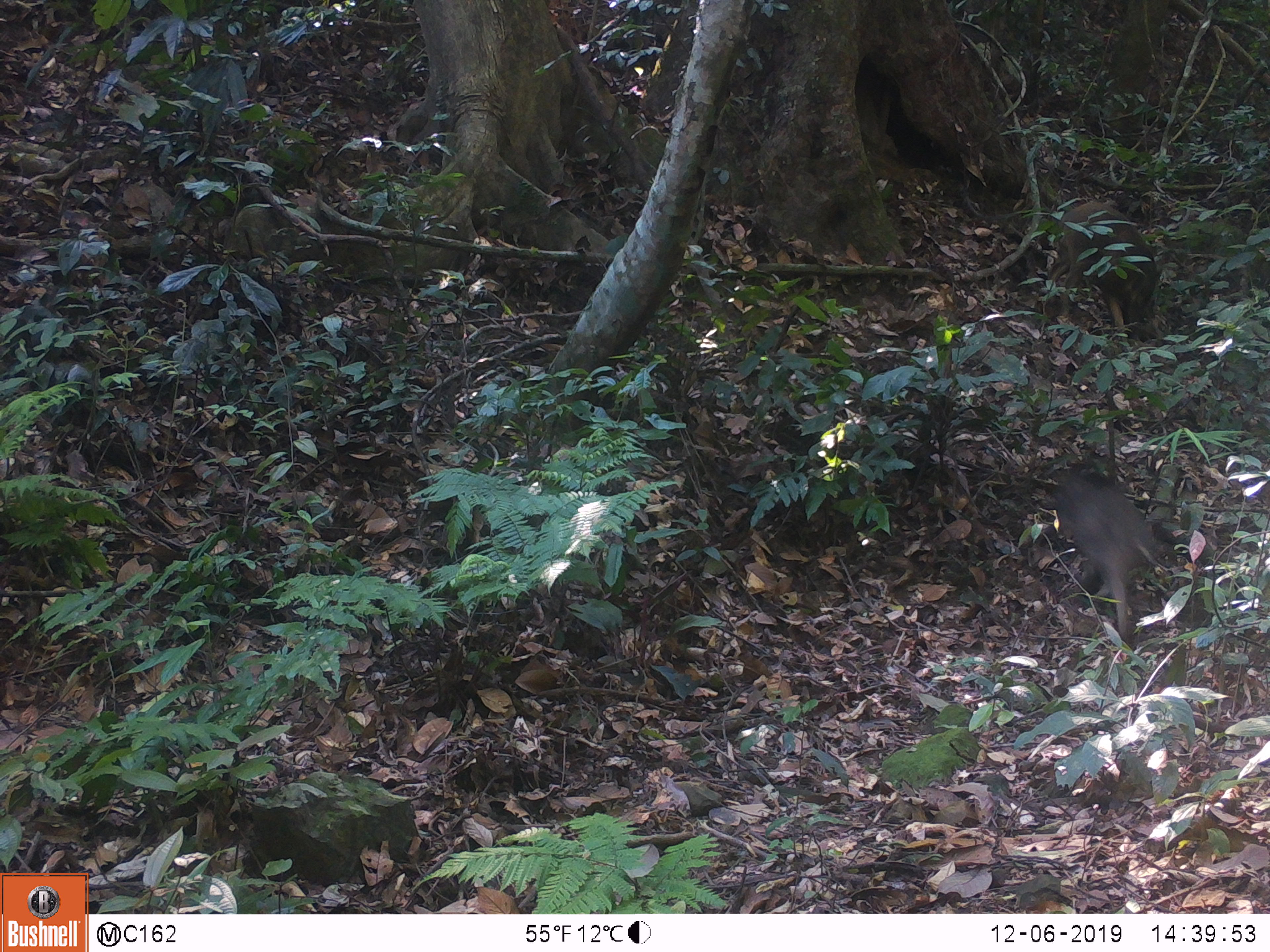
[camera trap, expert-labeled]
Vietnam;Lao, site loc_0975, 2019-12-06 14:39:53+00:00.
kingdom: Animalia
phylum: Chordata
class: Mammalia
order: Artiodactyla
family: Suidae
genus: Sus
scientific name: Sus scrofa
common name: eurasian wild pig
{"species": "eurasian wild pig (Sus scrofa)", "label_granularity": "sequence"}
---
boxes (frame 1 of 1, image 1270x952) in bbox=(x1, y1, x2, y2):
eurasian wild pig: bbox=(1048, 456, 1164, 650)